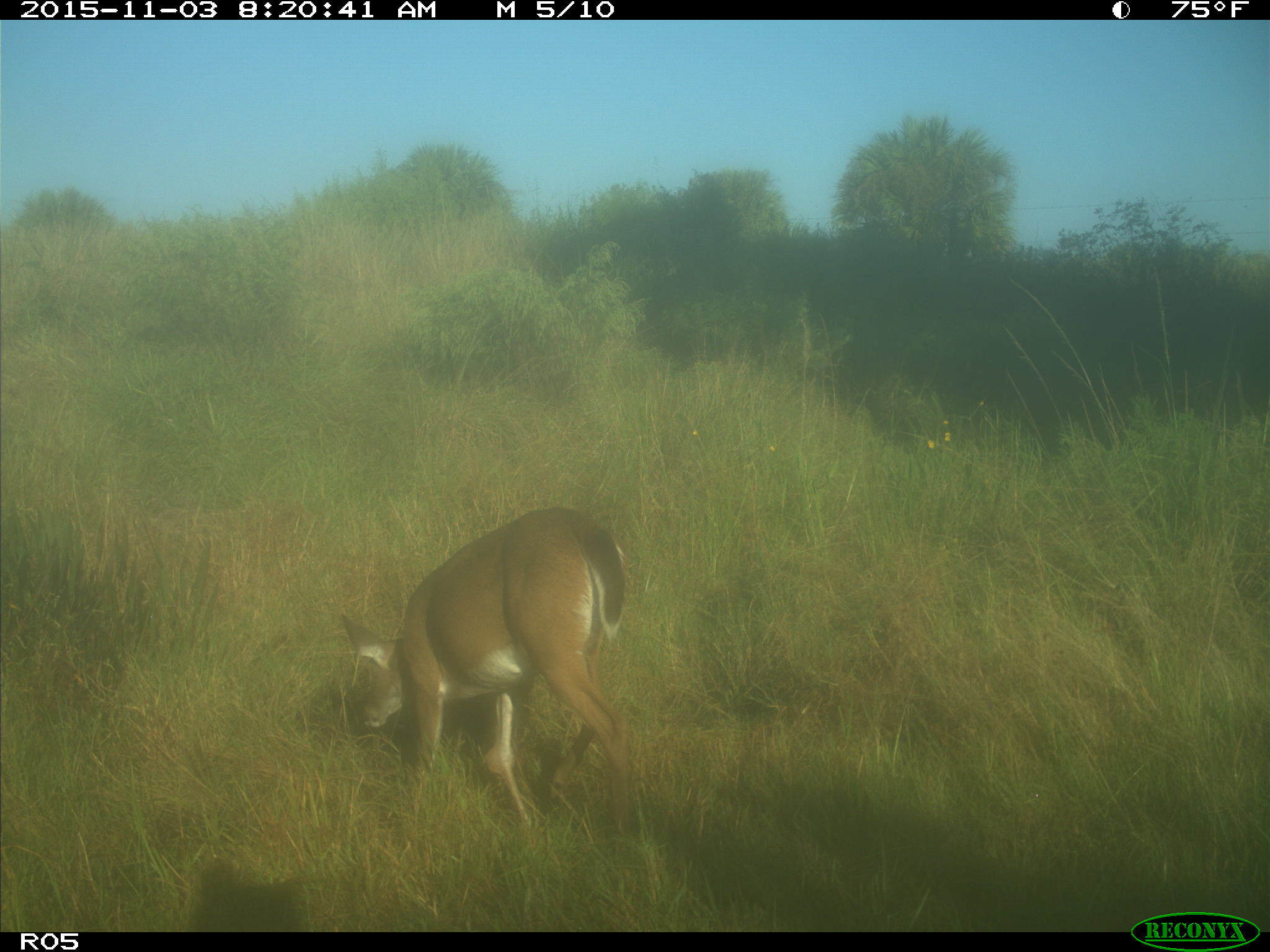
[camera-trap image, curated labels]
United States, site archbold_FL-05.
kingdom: Animalia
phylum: Chordata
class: Mammalia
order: Artiodactyla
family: Cervidae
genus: Odocoileus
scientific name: Odocoileus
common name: deer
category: unidentified deer